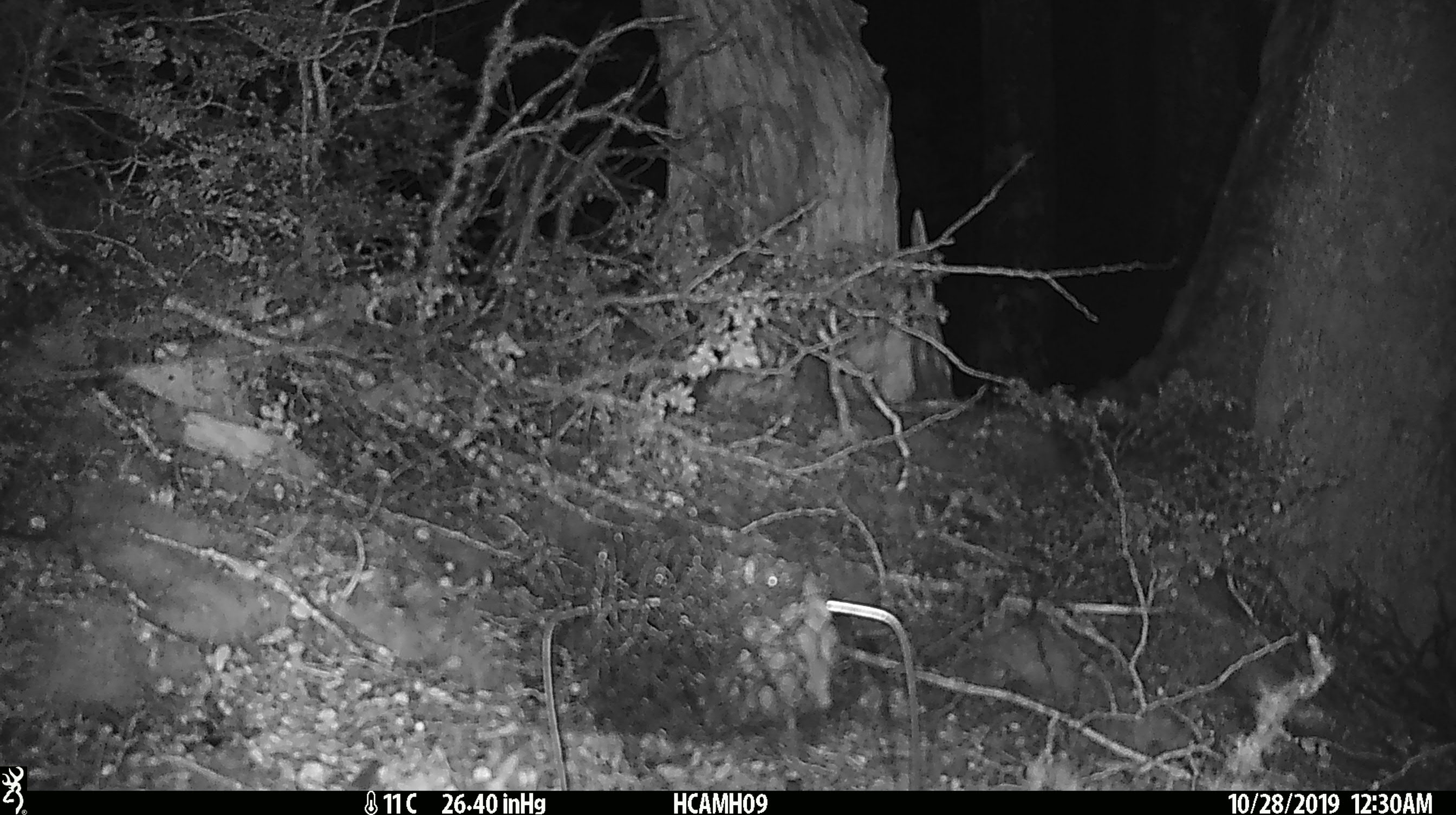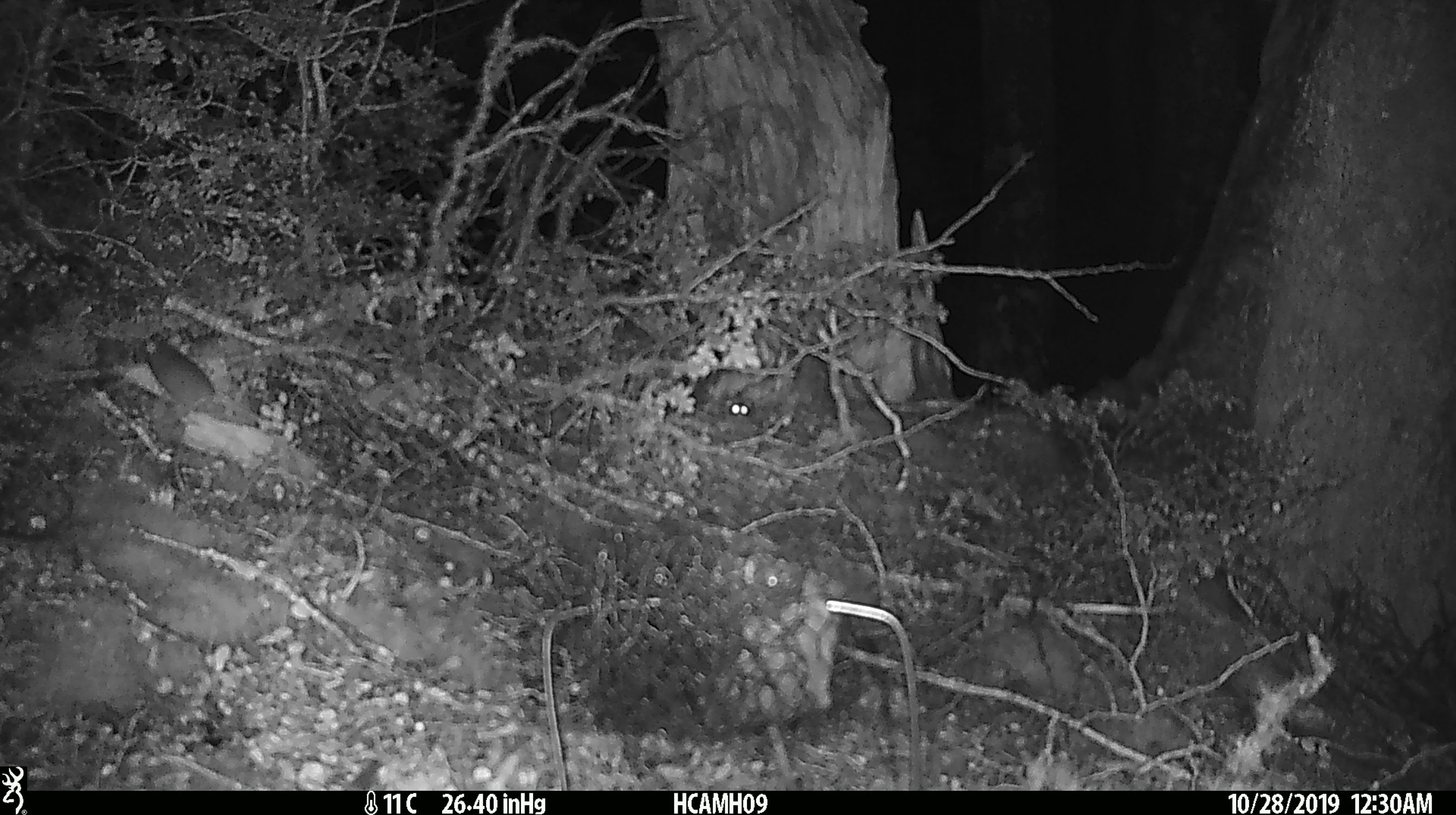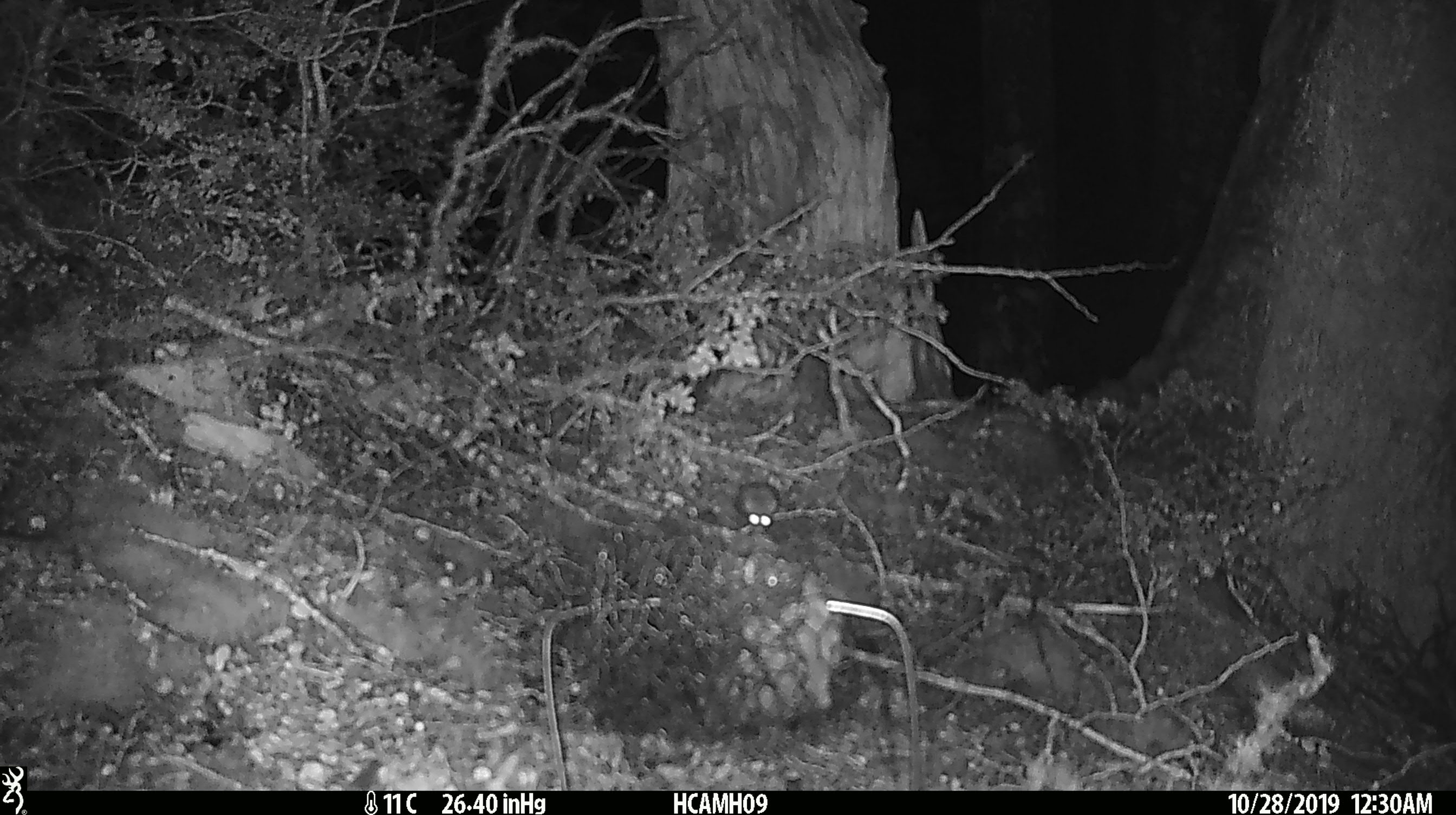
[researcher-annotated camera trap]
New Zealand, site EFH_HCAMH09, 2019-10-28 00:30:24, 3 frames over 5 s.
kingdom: Animalia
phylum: Chordata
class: Mammalia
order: Rodentia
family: Muridae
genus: Mus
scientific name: Mus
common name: mouse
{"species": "mouse (Mus)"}